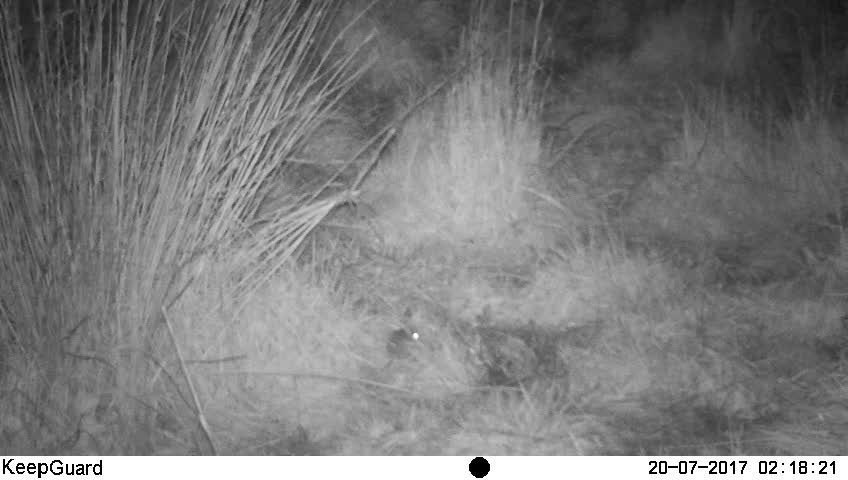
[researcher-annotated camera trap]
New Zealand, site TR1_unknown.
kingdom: Animalia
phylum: Chordata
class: Mammalia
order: Rodentia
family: Muridae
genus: Mus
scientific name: Mus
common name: mouse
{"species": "mouse (Mus)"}